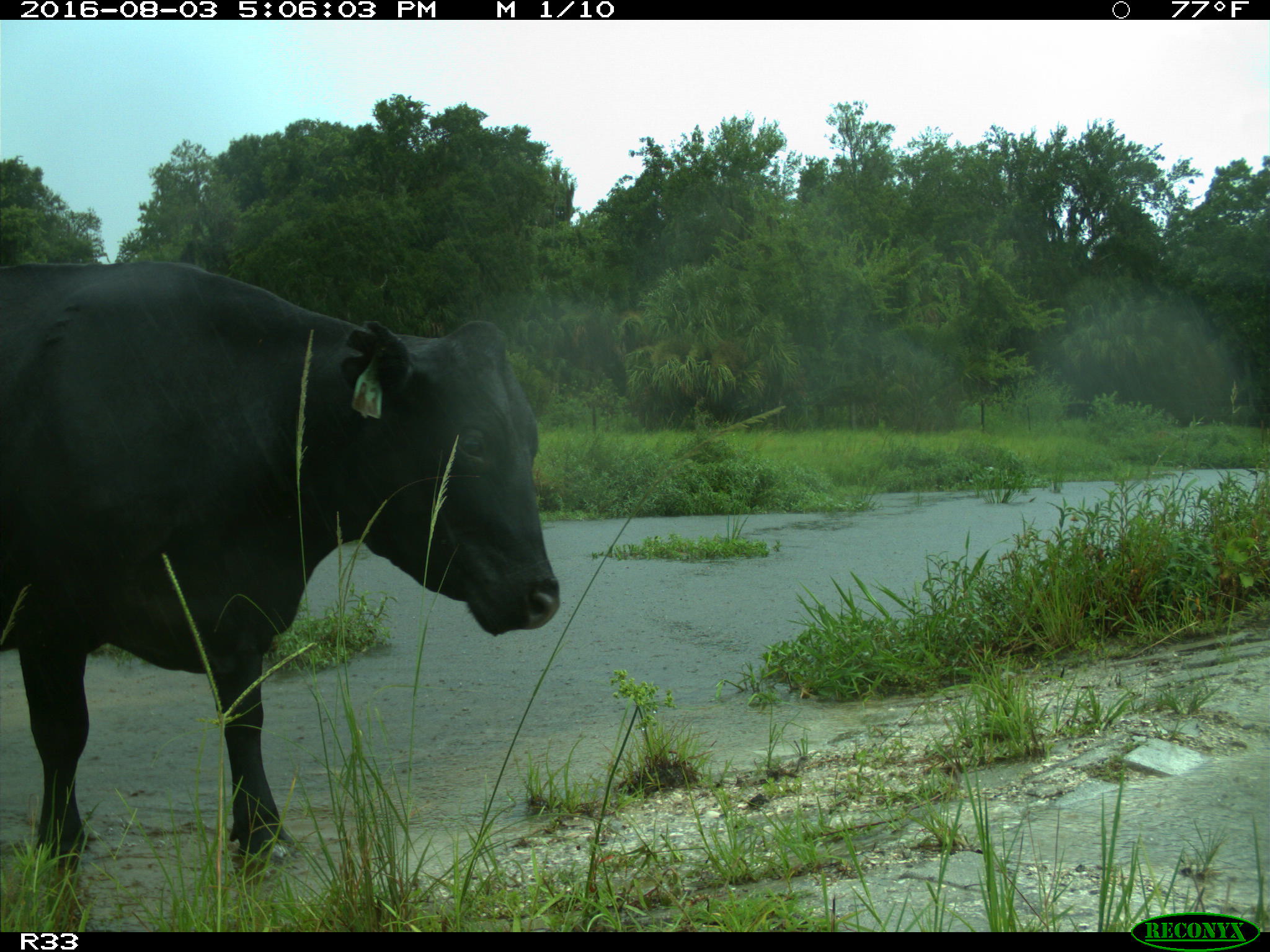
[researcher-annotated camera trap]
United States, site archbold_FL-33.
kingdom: Animalia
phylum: Chordata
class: Mammalia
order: Artiodactyla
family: Bovidae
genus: Bos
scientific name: Bos taurus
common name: domestic cow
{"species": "Bos taurus (domestic cow)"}